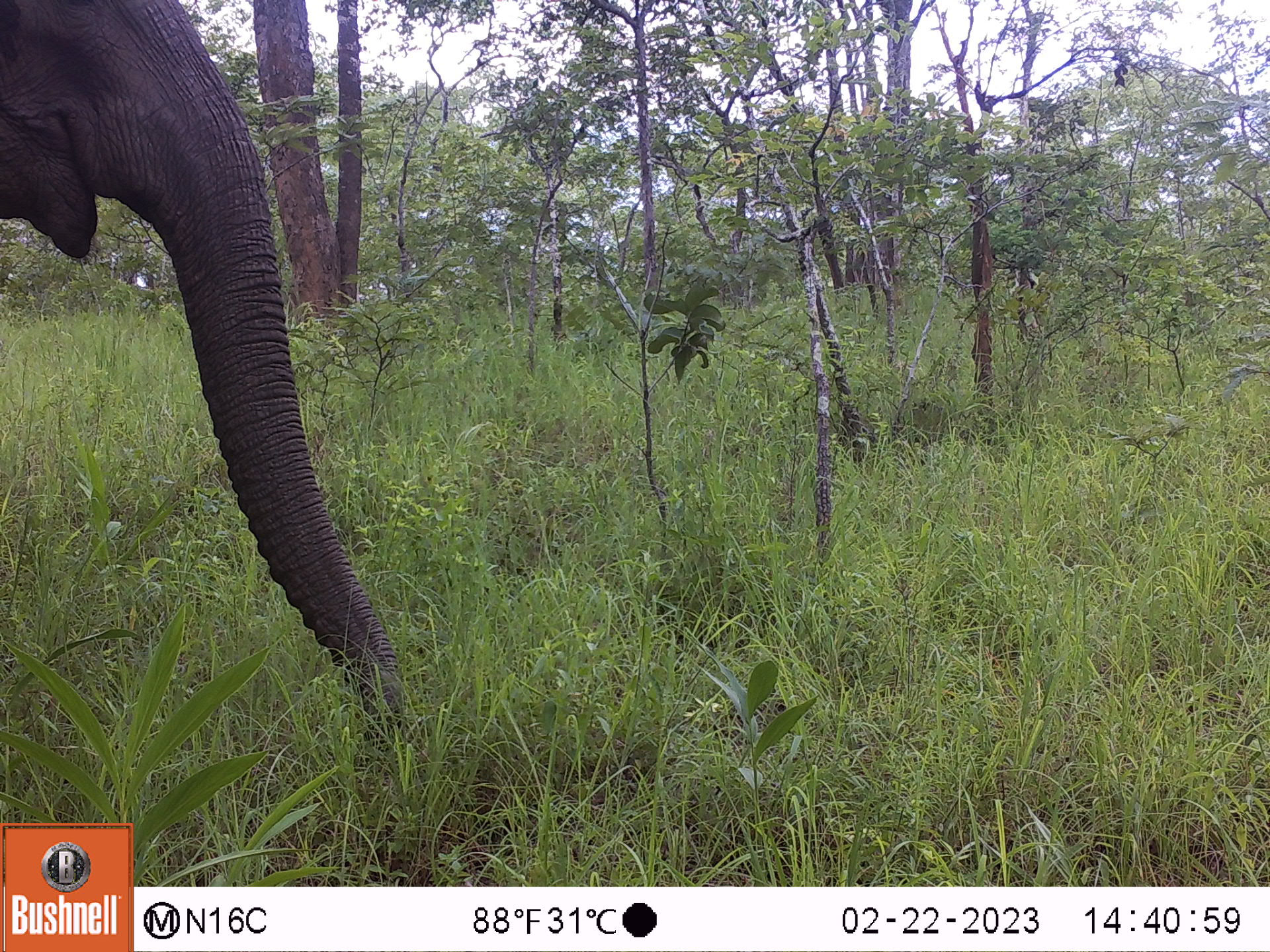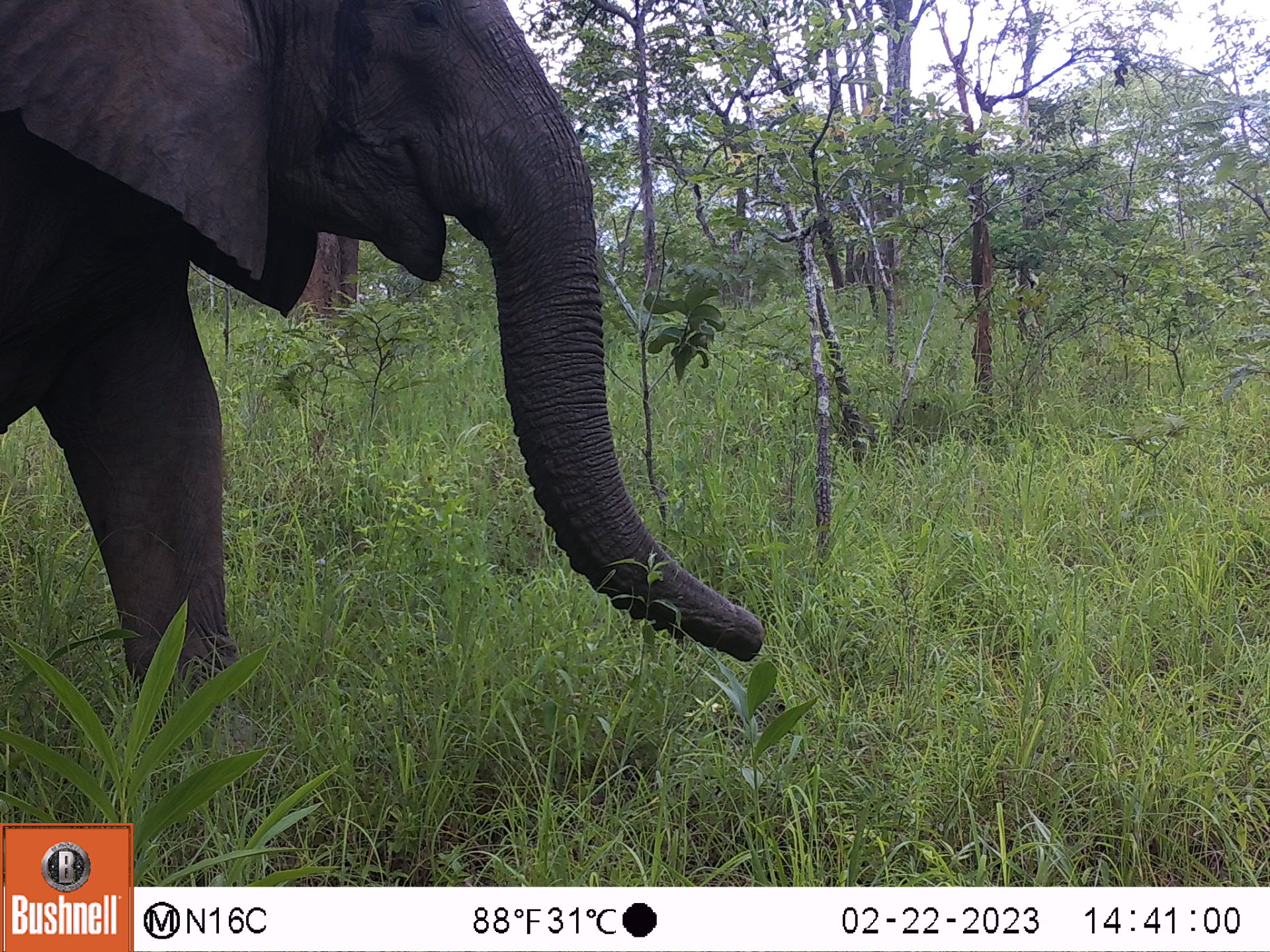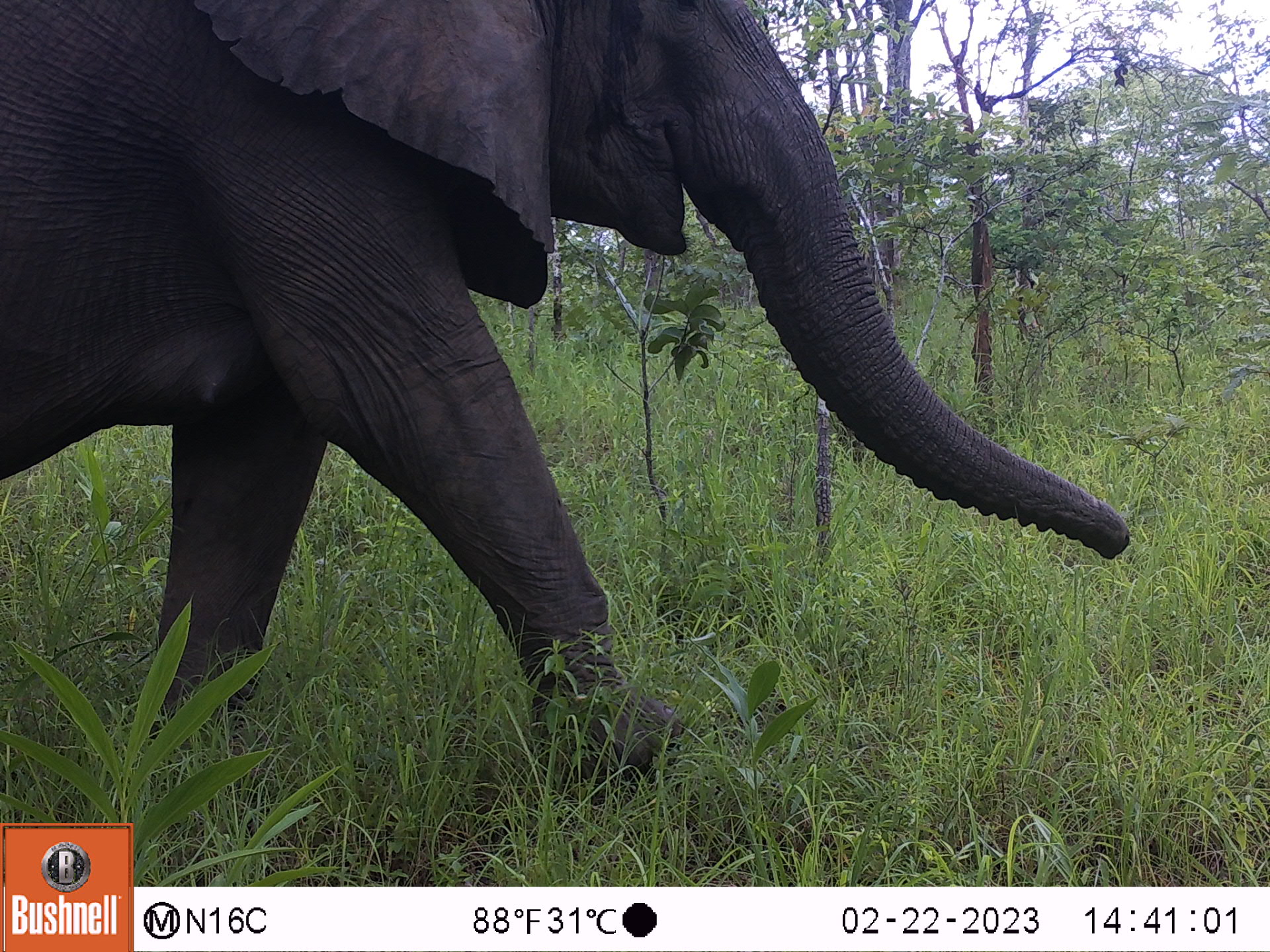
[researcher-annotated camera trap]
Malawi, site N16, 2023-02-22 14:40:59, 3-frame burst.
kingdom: Animalia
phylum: Chordata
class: Mammalia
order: Proboscidea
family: Elephantidae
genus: Loxodonta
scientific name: Loxodonta africana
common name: african savanna elephant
African savanna elephant (Loxodonta africana), count 1.